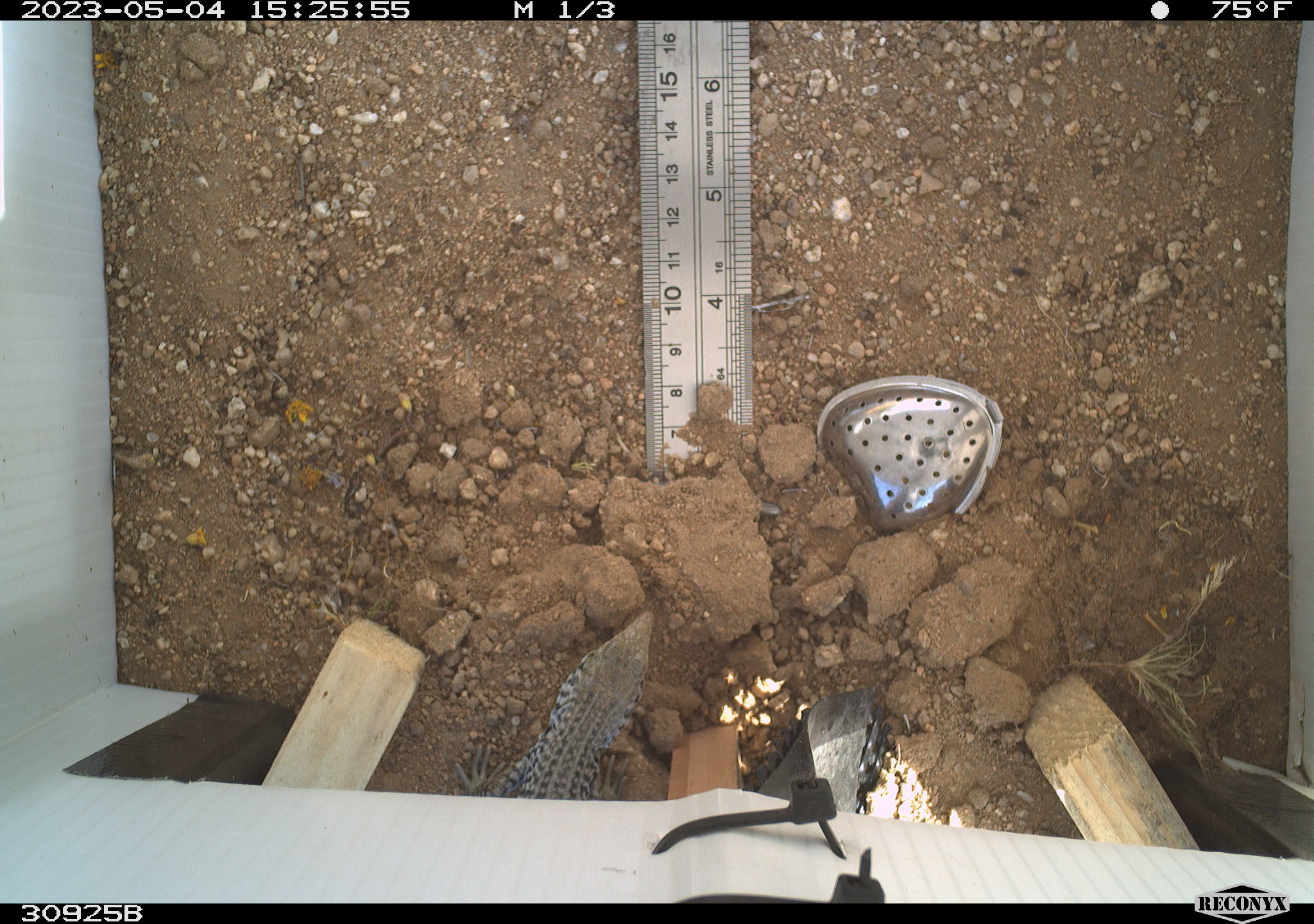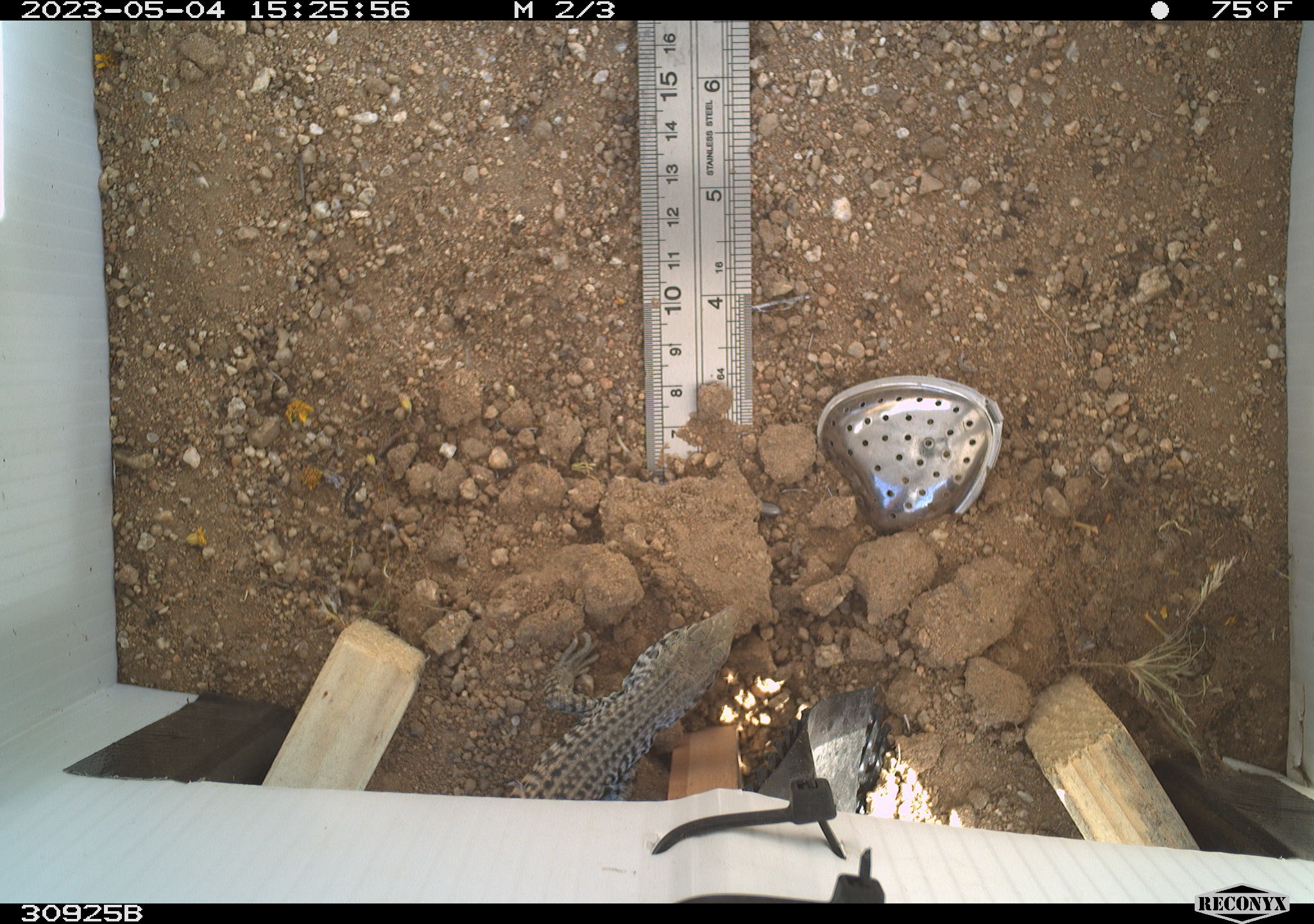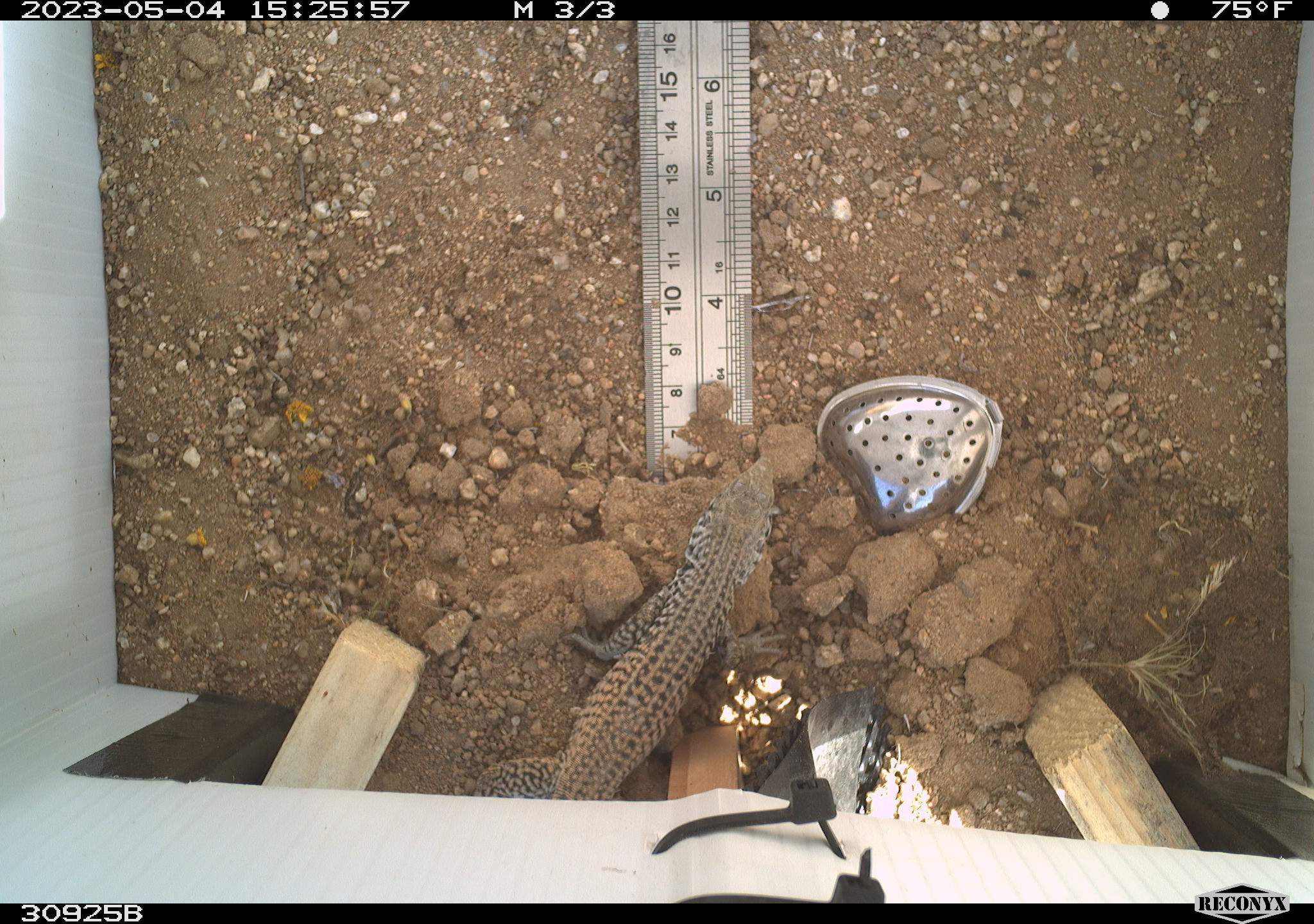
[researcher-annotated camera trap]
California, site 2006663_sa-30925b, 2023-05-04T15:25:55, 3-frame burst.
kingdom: Animalia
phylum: Chordata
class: Reptilia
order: Squamata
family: Teiidae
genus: Aspidoscelis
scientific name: Aspidoscelis tigris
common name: western whiptail